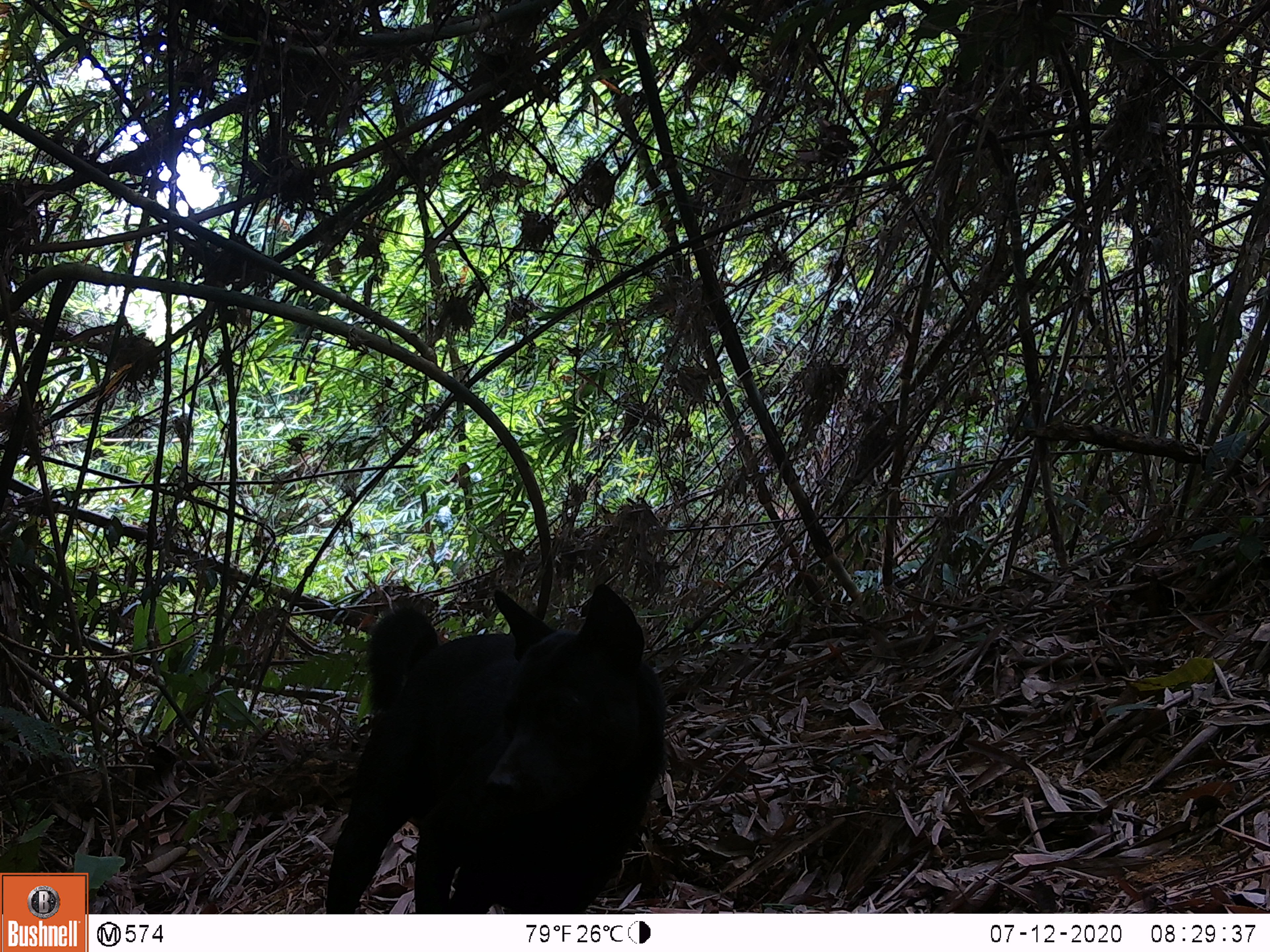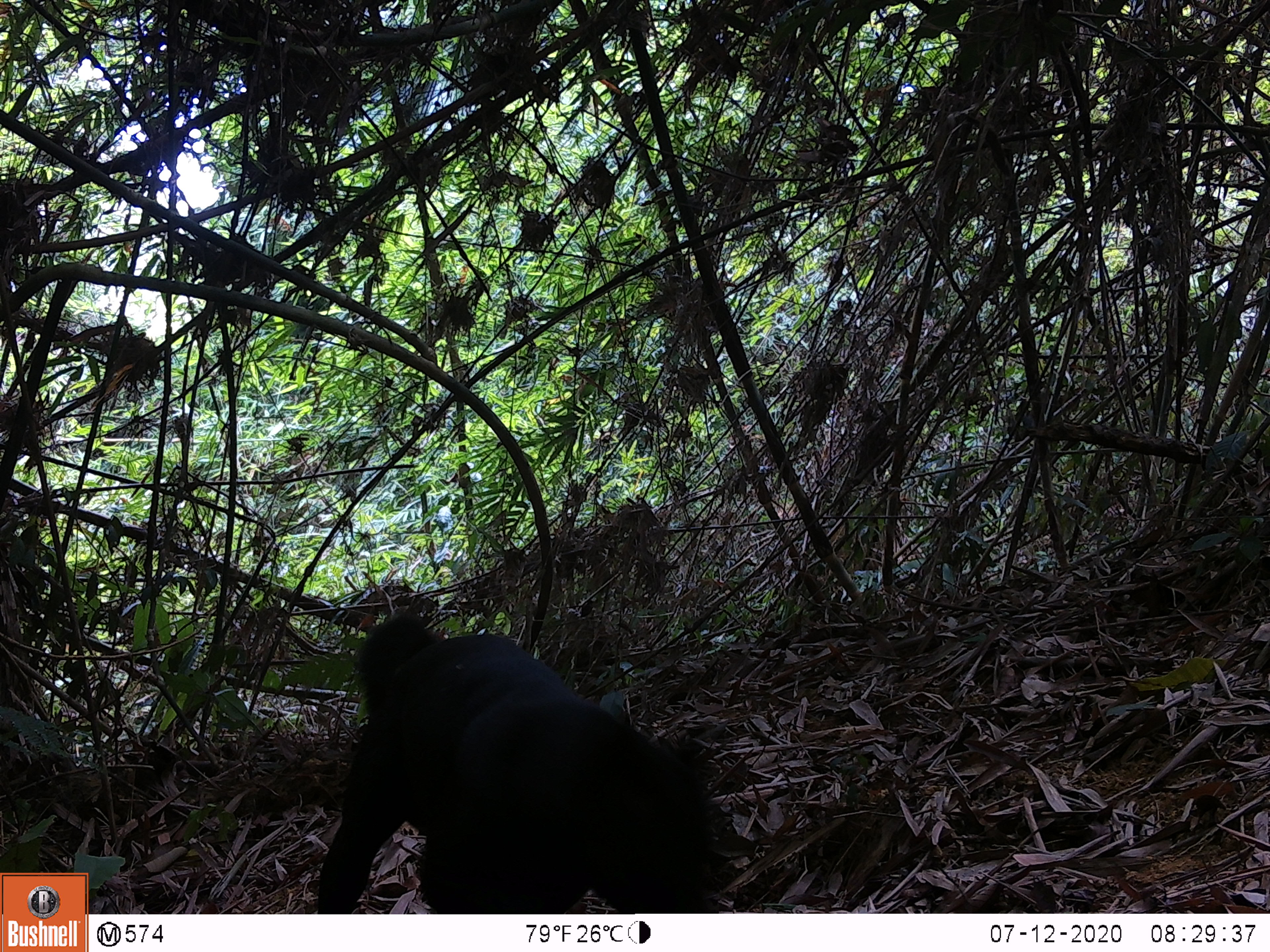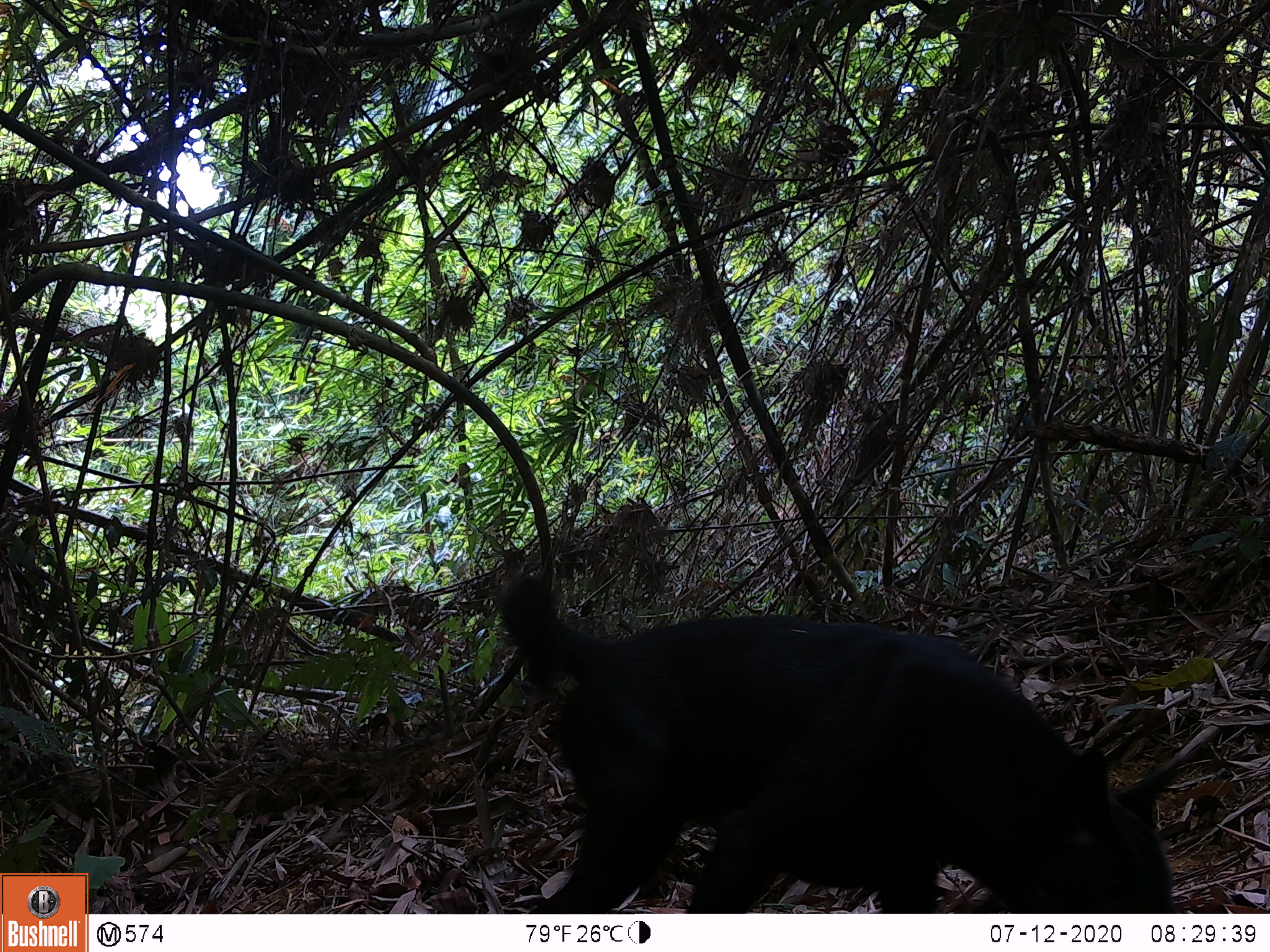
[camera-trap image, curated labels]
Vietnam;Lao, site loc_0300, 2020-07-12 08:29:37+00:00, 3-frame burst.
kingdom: Animalia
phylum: Chordata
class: Mammalia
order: Carnivora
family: Canidae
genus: Canis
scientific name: Canis familiaris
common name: domestic dog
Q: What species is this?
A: Domestic dog (Canis familiaris).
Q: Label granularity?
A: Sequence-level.